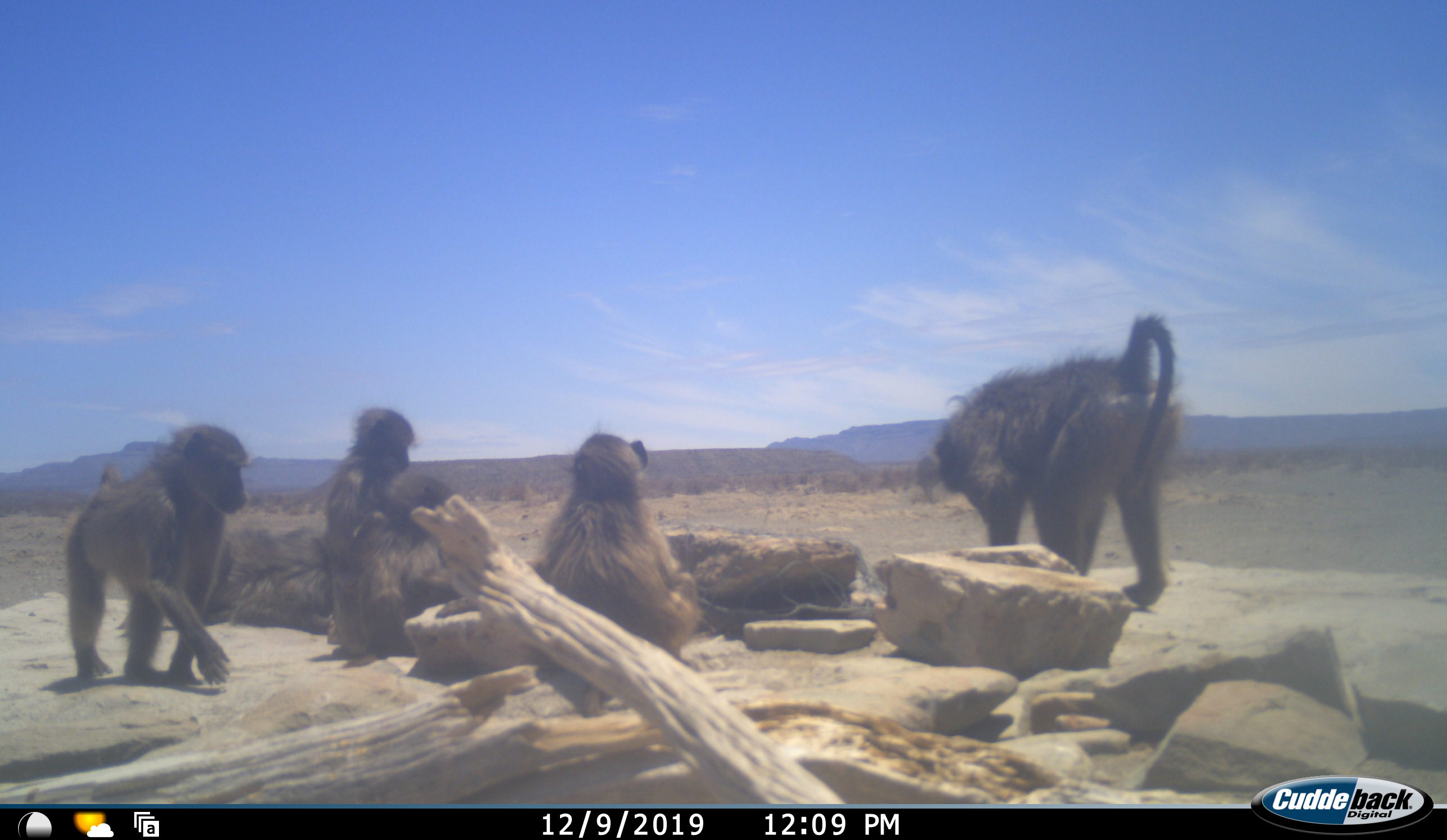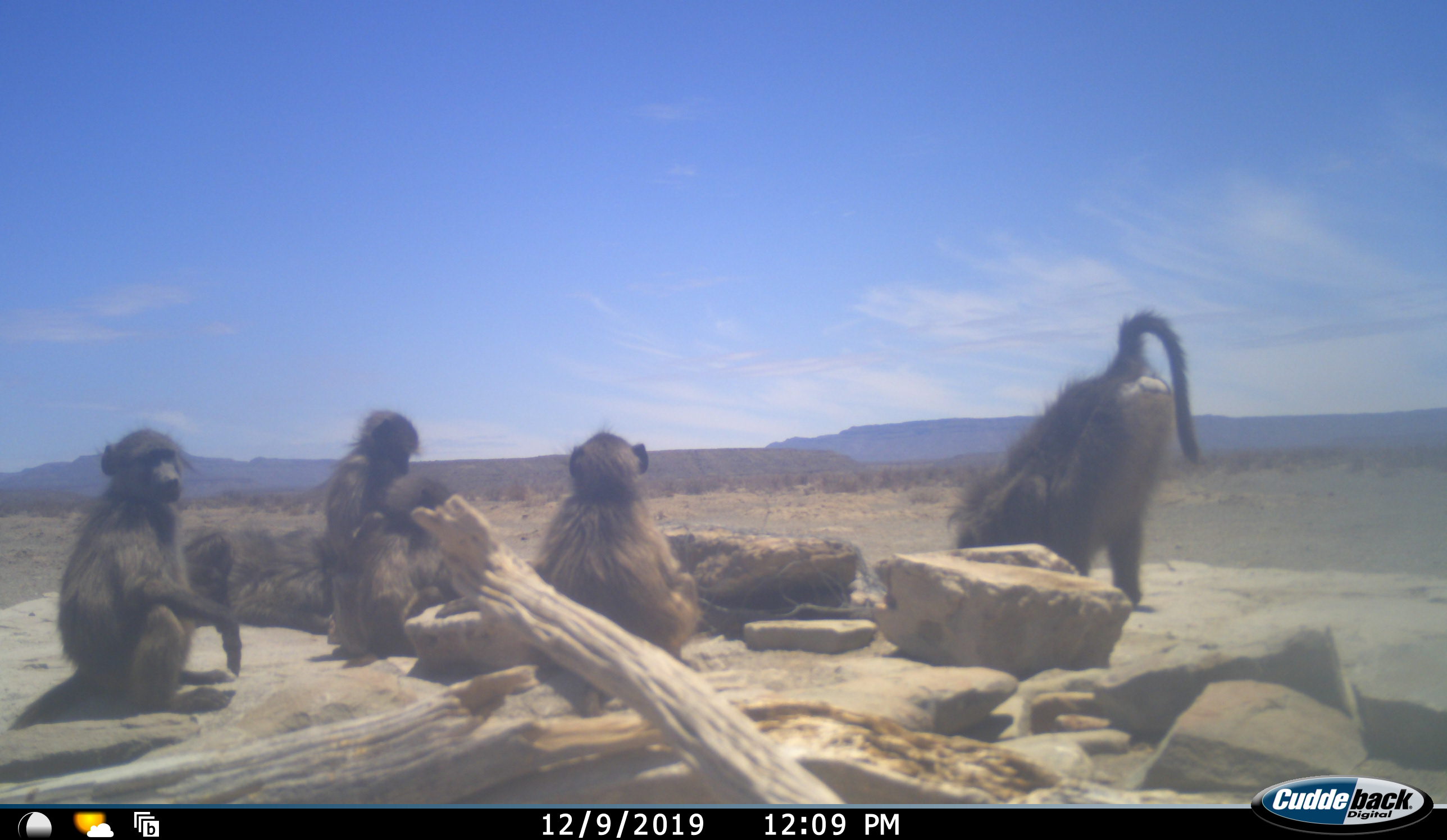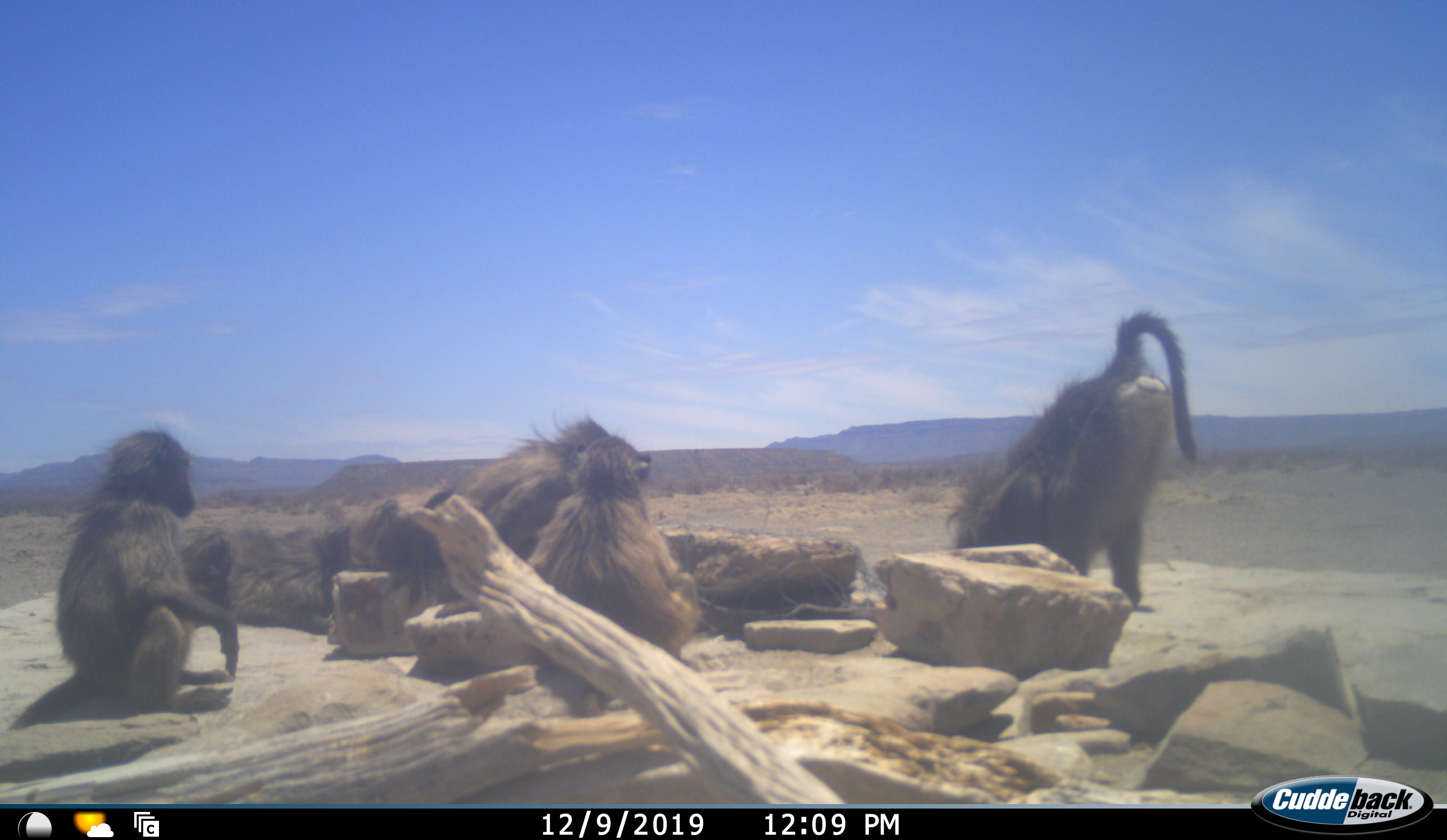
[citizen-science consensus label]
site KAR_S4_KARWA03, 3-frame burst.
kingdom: Animalia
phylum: Chordata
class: Mammalia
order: Primates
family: Cercopithecidae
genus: Papio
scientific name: Papio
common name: baboon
Baboon (Papio), count 6. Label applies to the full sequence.